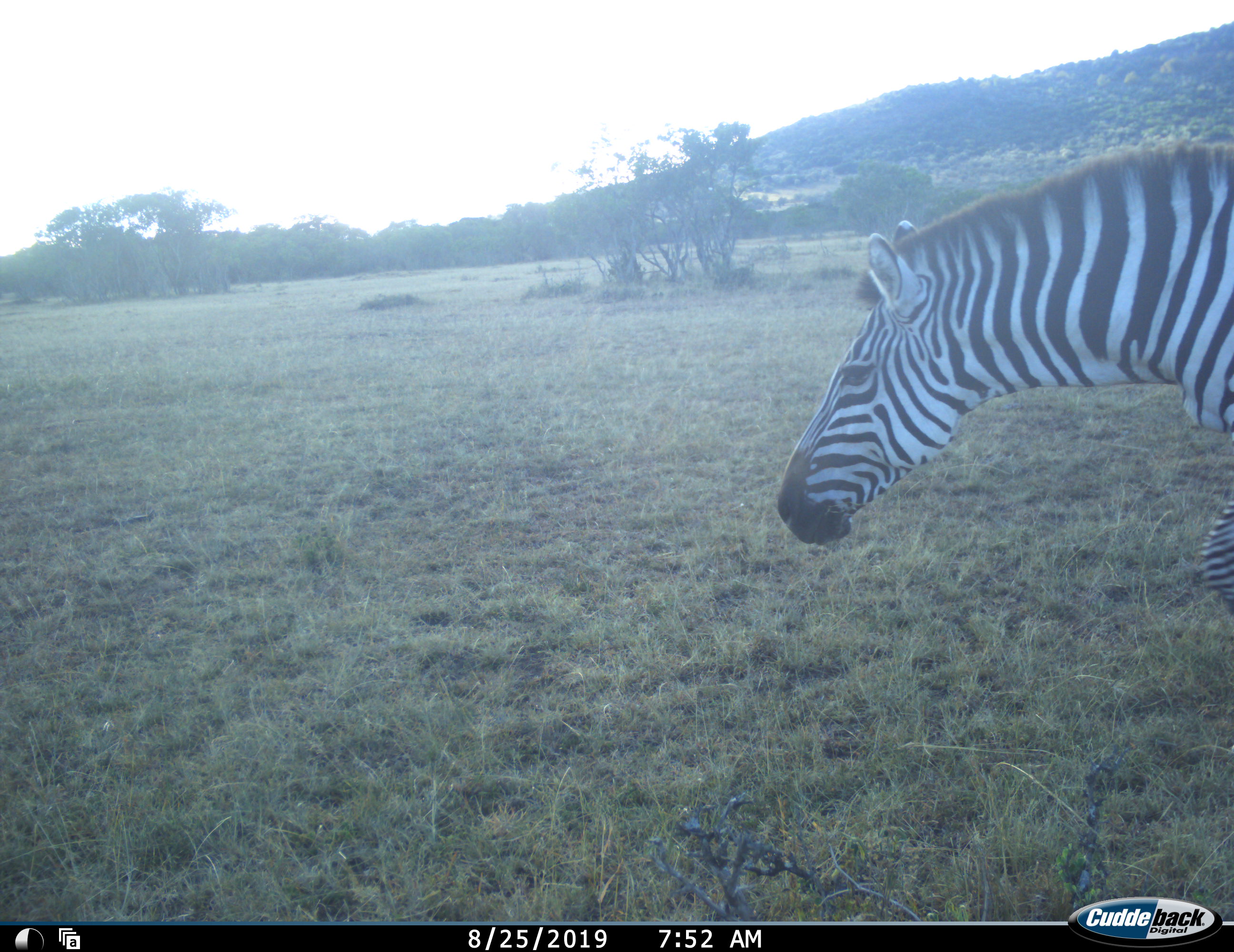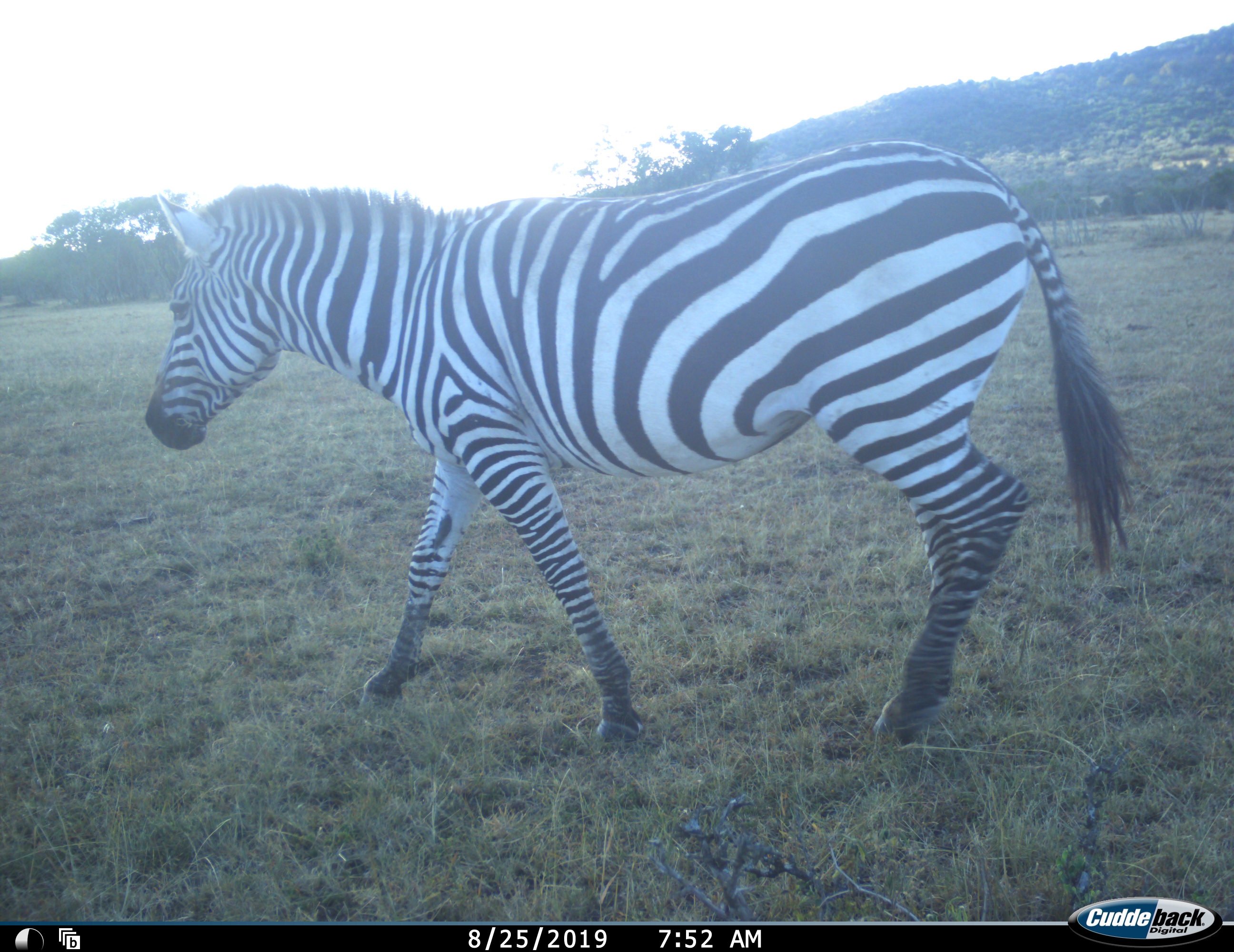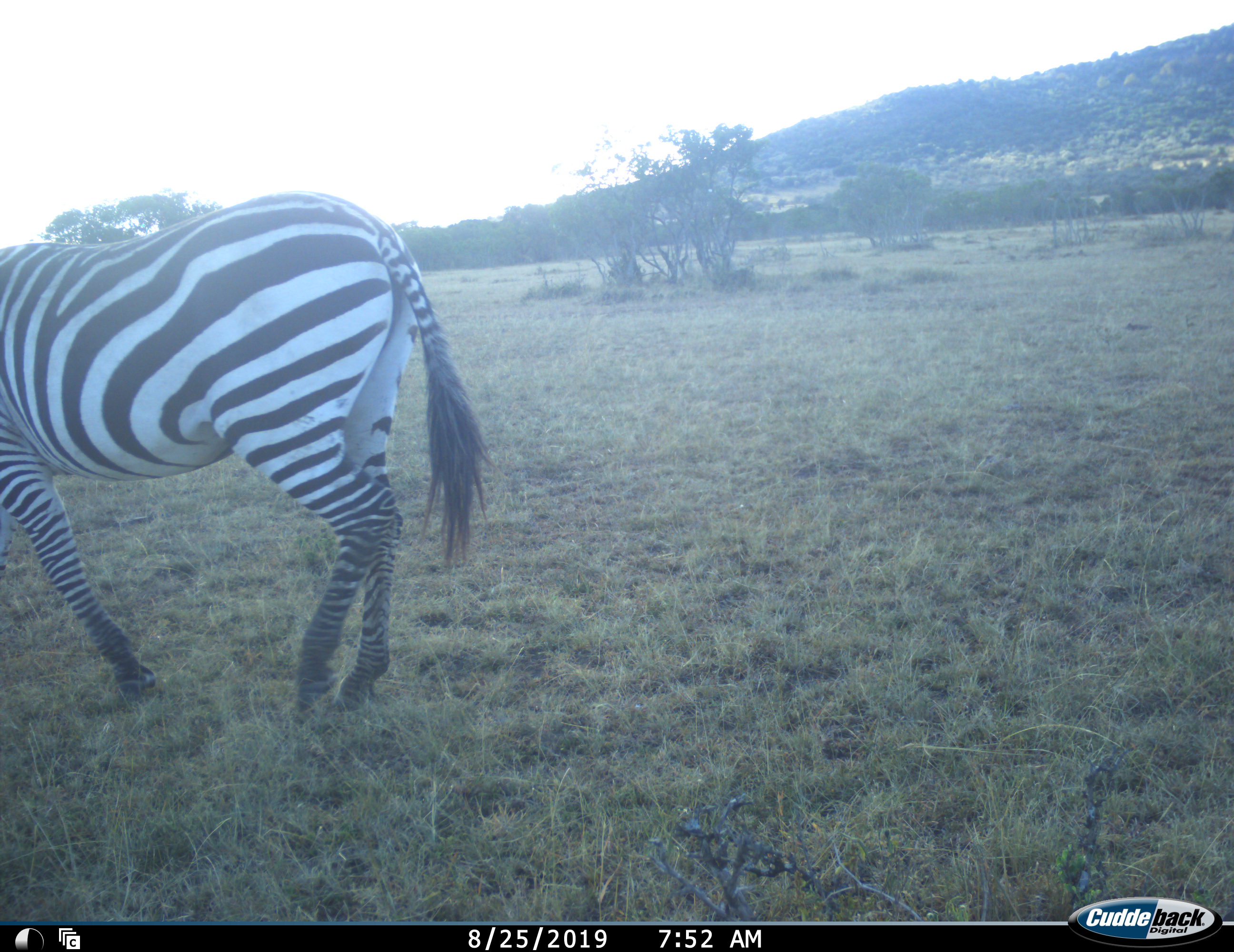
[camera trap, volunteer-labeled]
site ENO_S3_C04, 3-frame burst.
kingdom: Animalia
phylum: Chordata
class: Mammalia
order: Perissodactyla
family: Equidae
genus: Equus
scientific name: Equus quagga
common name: plains zebra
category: zebraplains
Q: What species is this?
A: Zebraplains (plains zebra) (Equus quagga).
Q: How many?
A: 1.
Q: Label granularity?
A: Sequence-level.